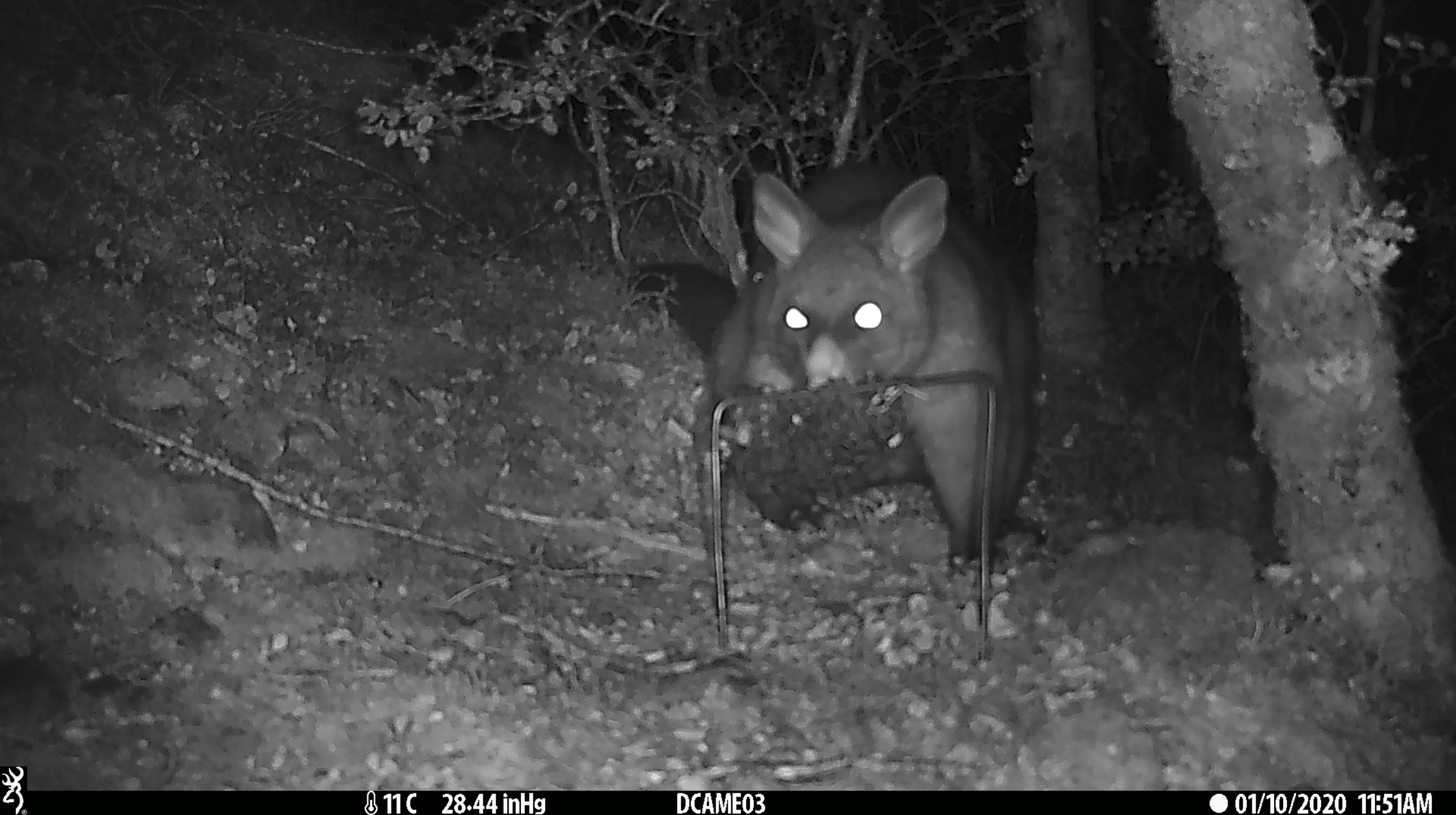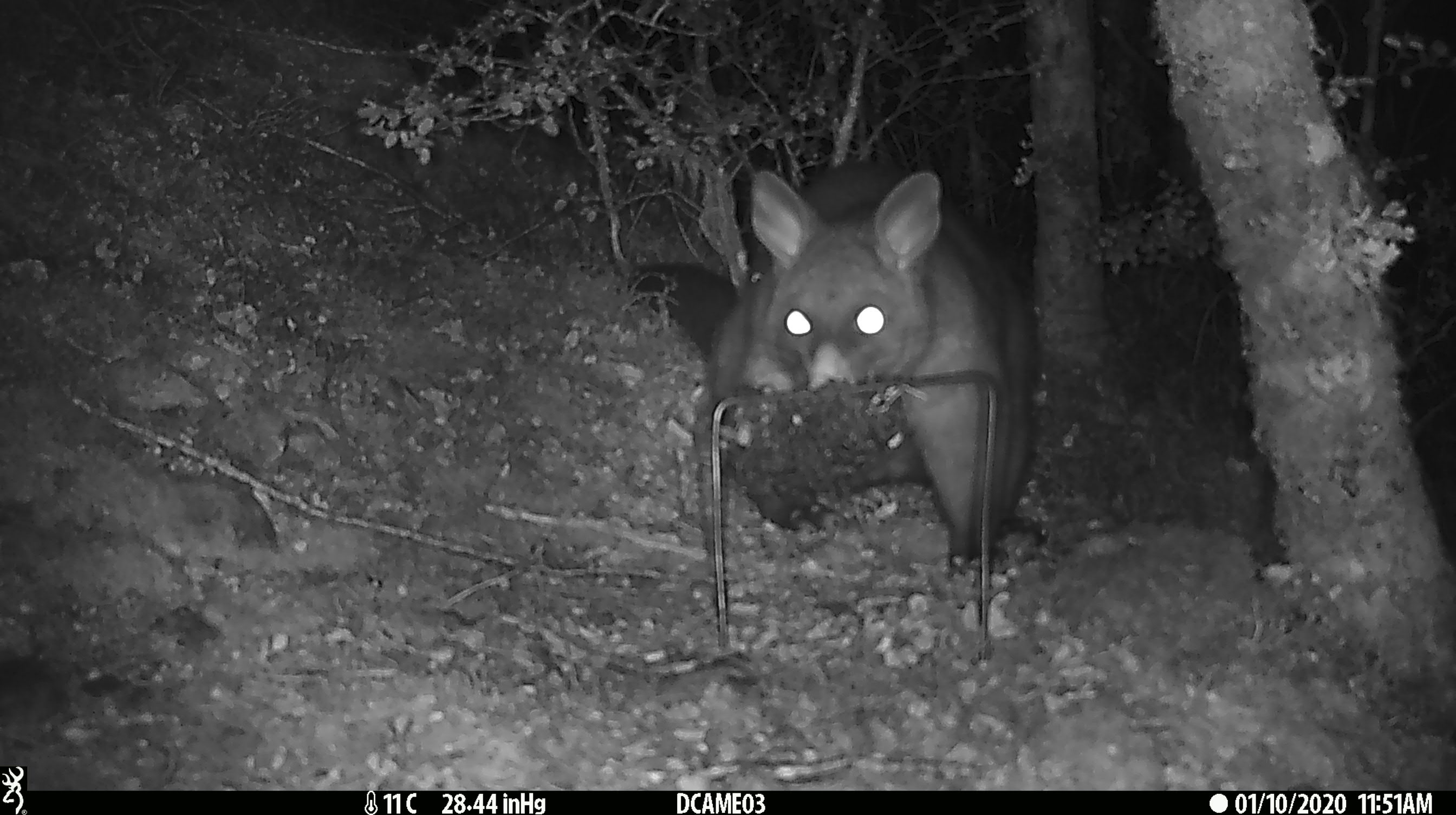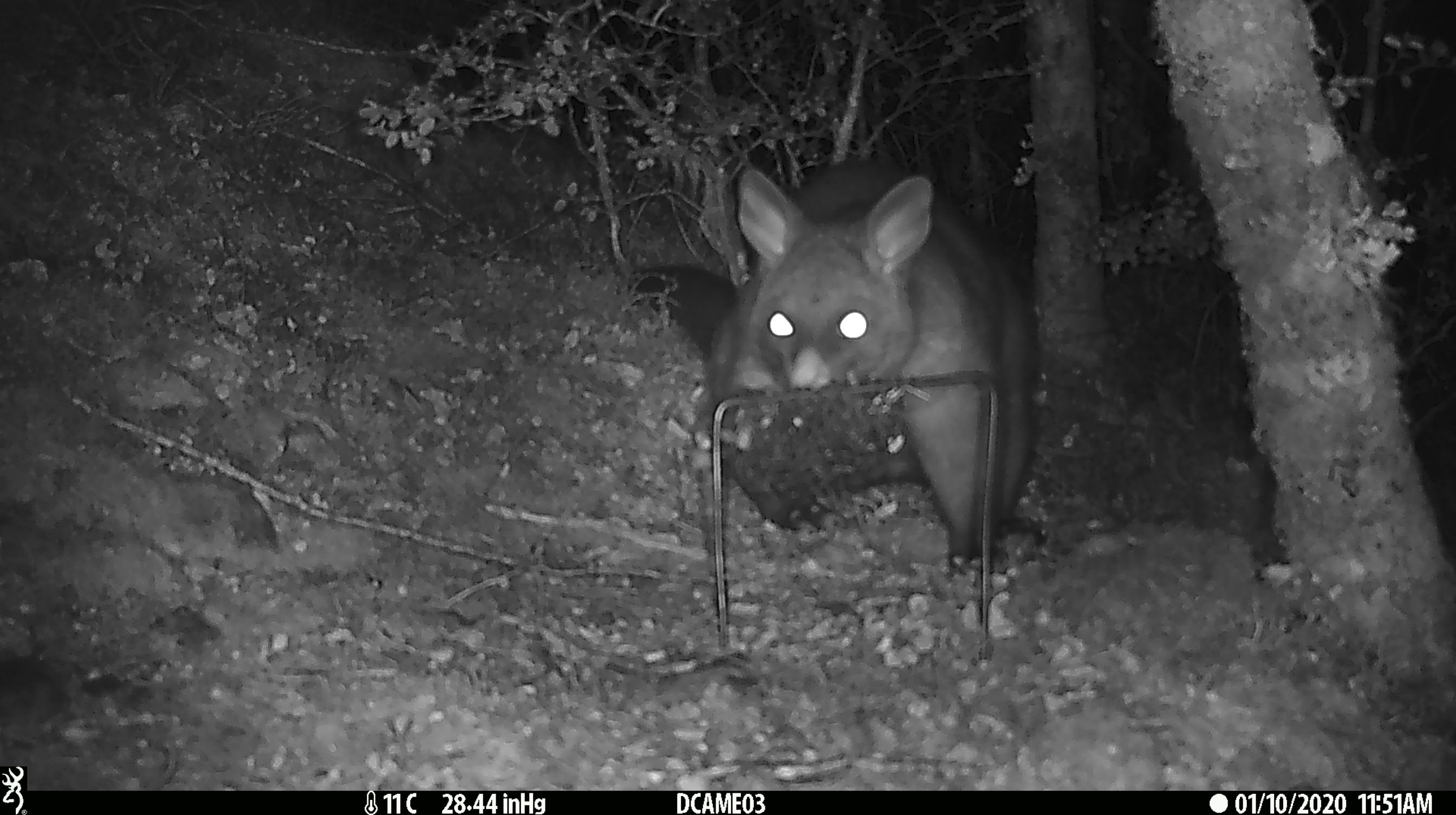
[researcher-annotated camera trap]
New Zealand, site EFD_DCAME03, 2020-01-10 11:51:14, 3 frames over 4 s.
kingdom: Animalia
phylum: Chordata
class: Mammalia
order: Diprotodontia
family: Phalangeridae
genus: Trichosurus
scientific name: Trichosurus vulpecula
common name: common brushtail possum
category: possum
Possum (common brushtail possum) (Trichosurus vulpecula).